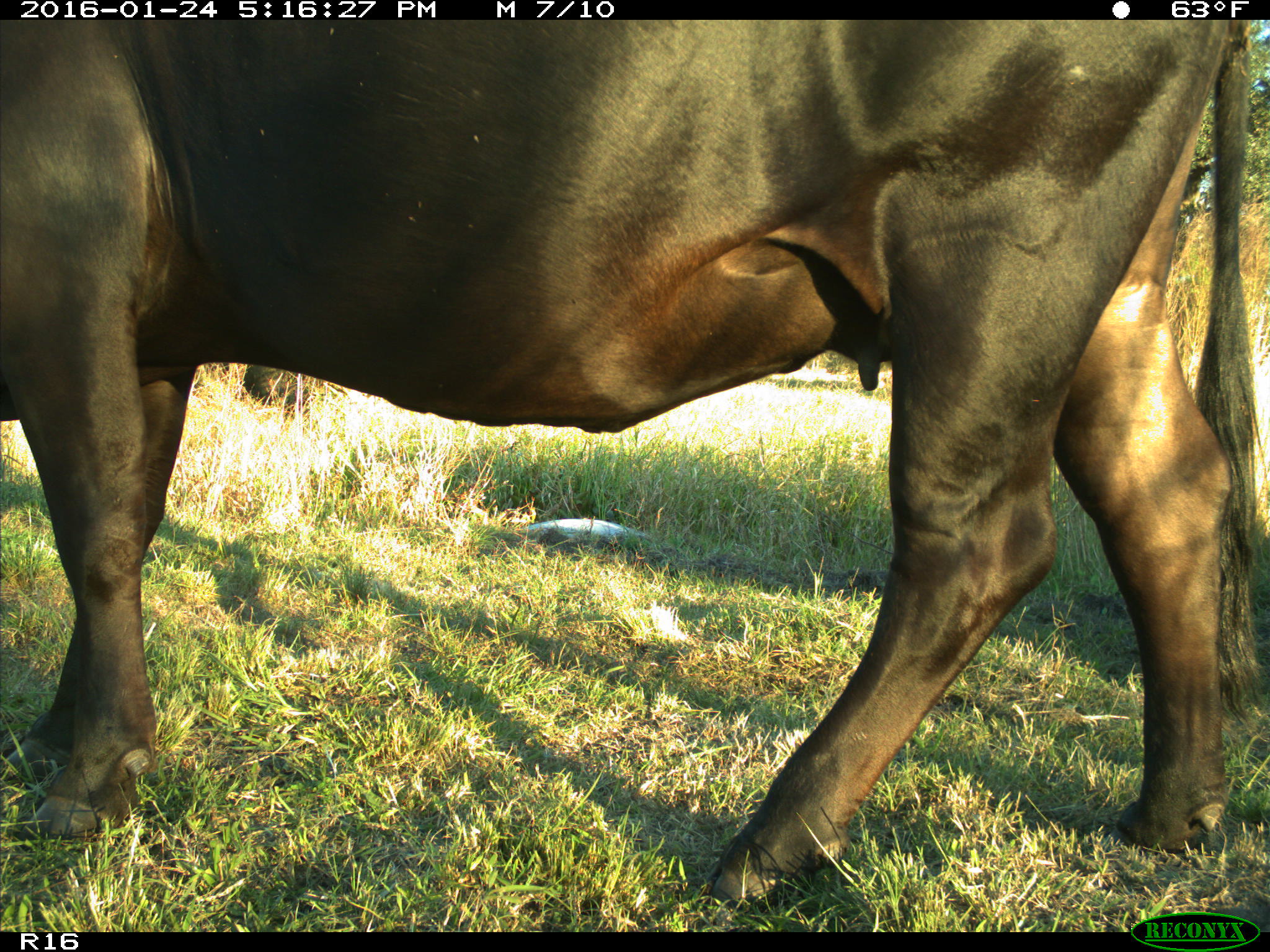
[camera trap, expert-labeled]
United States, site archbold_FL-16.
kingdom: Animalia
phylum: Chordata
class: Mammalia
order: Artiodactyla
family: Bovidae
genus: Bos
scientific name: Bos taurus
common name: domestic cow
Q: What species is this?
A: Bos taurus (domestic cow).